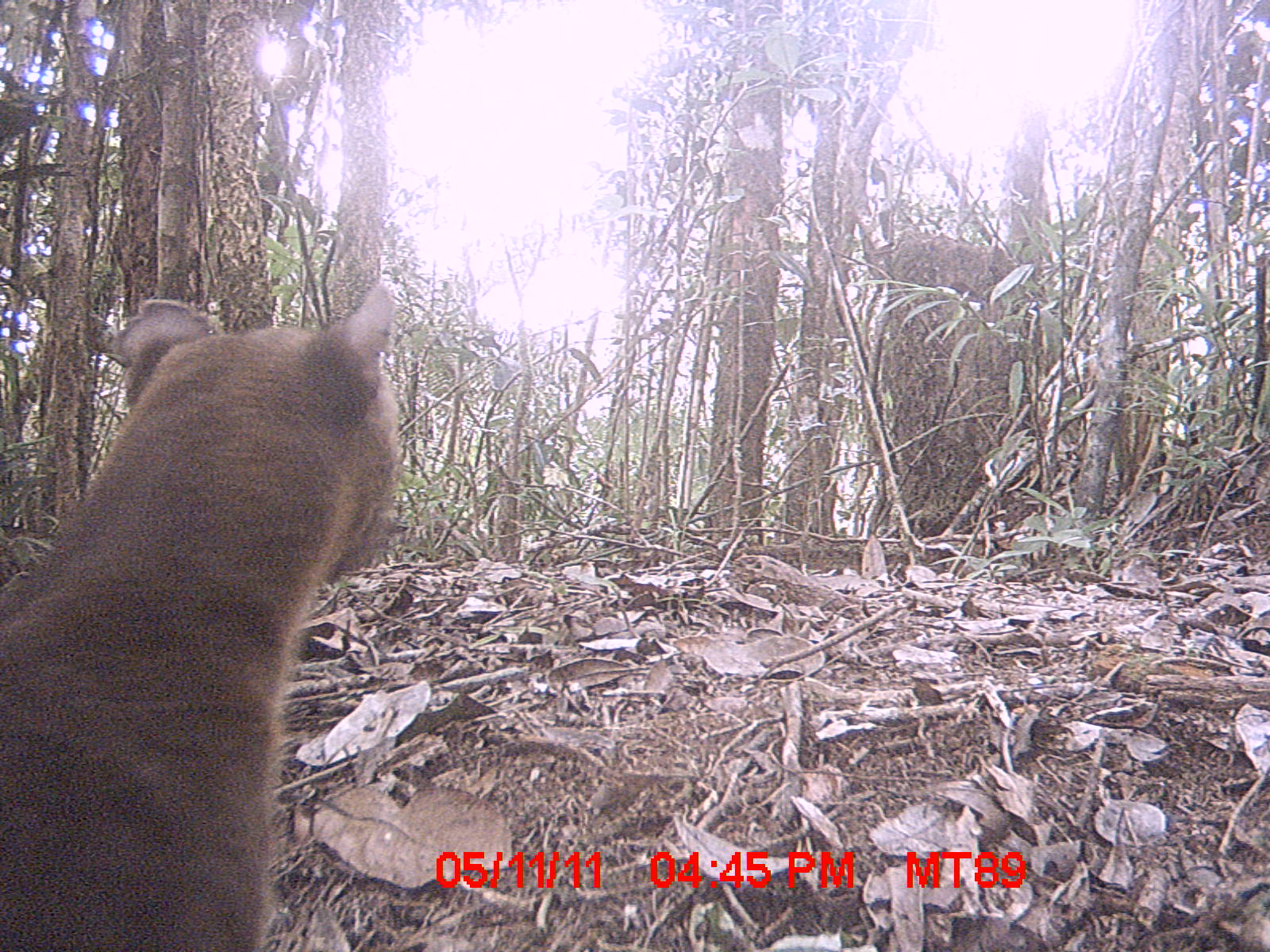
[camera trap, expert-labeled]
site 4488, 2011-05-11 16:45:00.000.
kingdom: Animalia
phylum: Chordata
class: Mammalia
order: Carnivora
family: Eupleridae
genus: Cryptoprocta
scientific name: Cryptoprocta ferox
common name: fossa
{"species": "Cryptoprocta ferox (fossa)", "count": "1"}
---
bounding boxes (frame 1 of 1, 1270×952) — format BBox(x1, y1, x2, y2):
cryptoprocta ferox: BBox(0, 279, 404, 950)